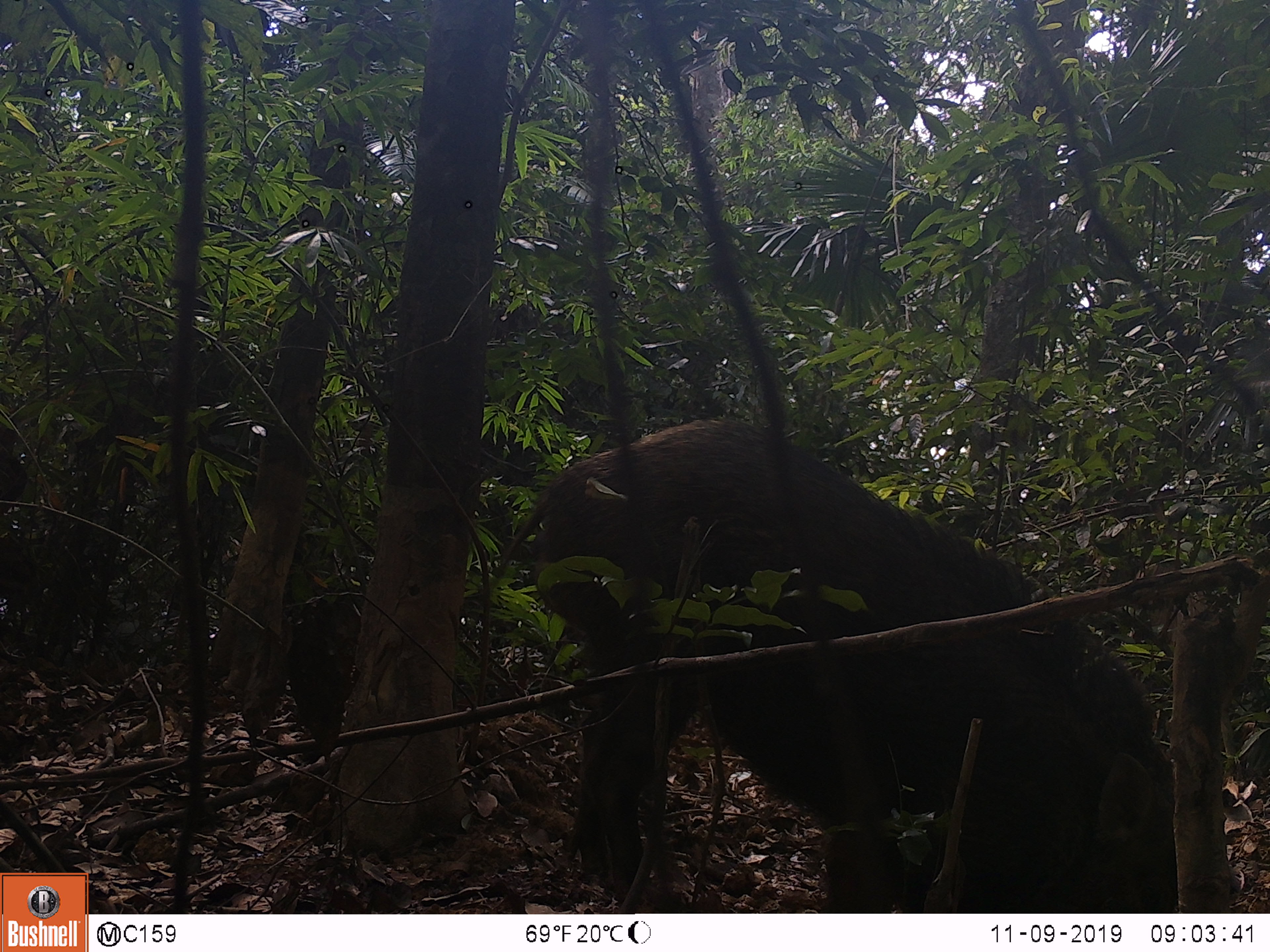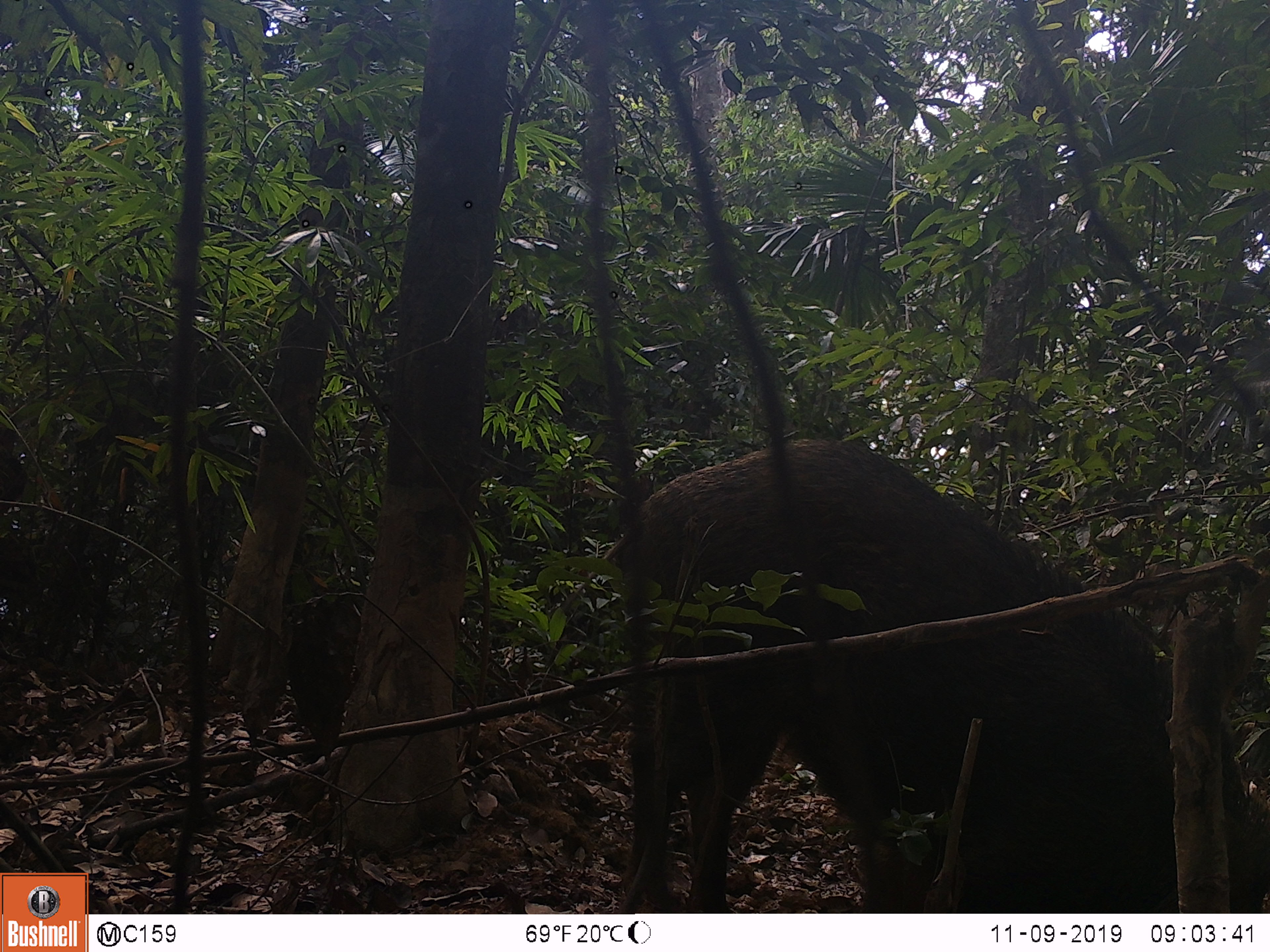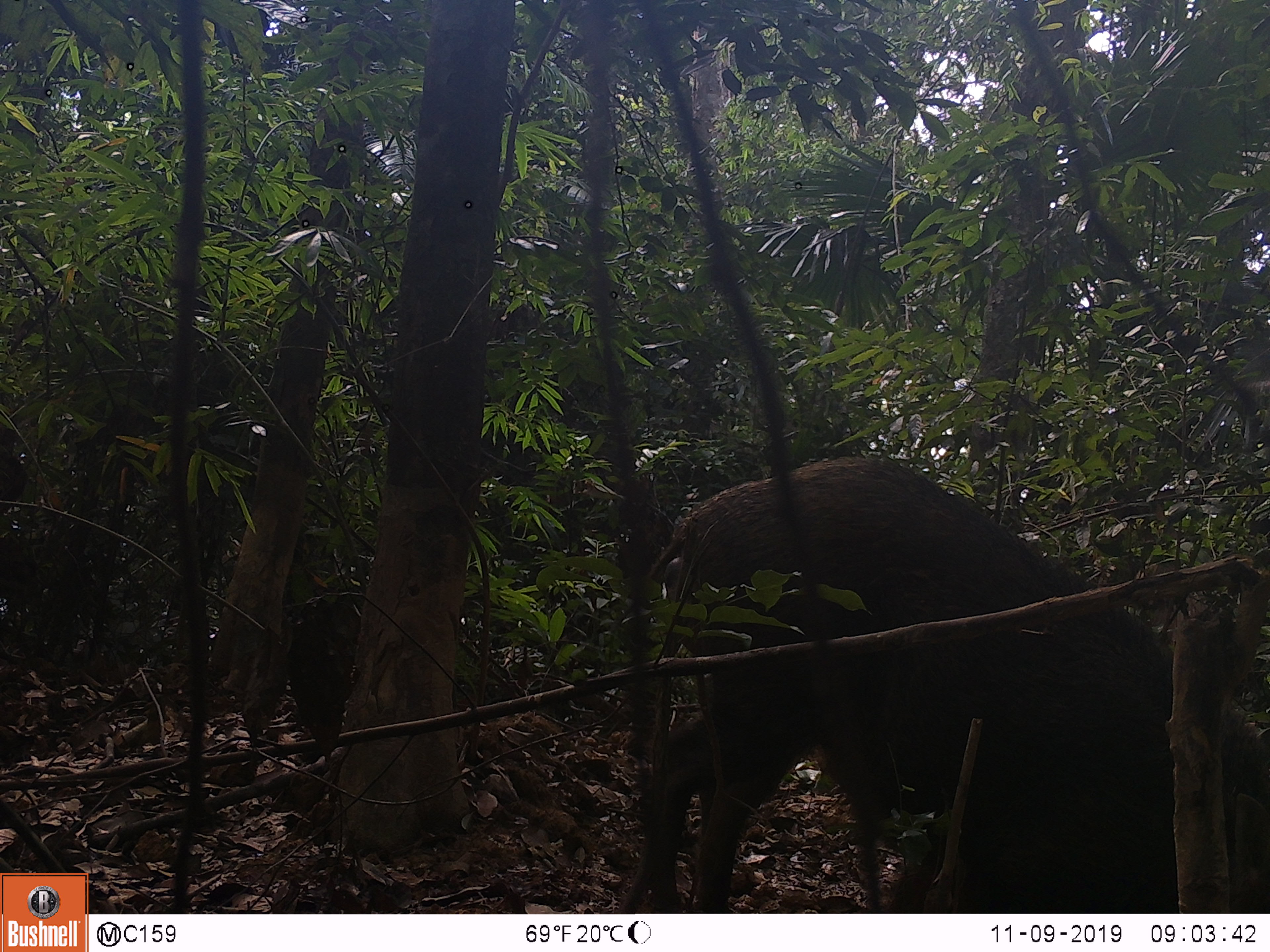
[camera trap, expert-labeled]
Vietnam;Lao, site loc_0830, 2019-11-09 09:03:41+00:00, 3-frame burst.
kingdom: Animalia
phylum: Chordata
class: Mammalia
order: Artiodactyla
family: Suidae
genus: Sus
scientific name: Sus scrofa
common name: eurasian wild pig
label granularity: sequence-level